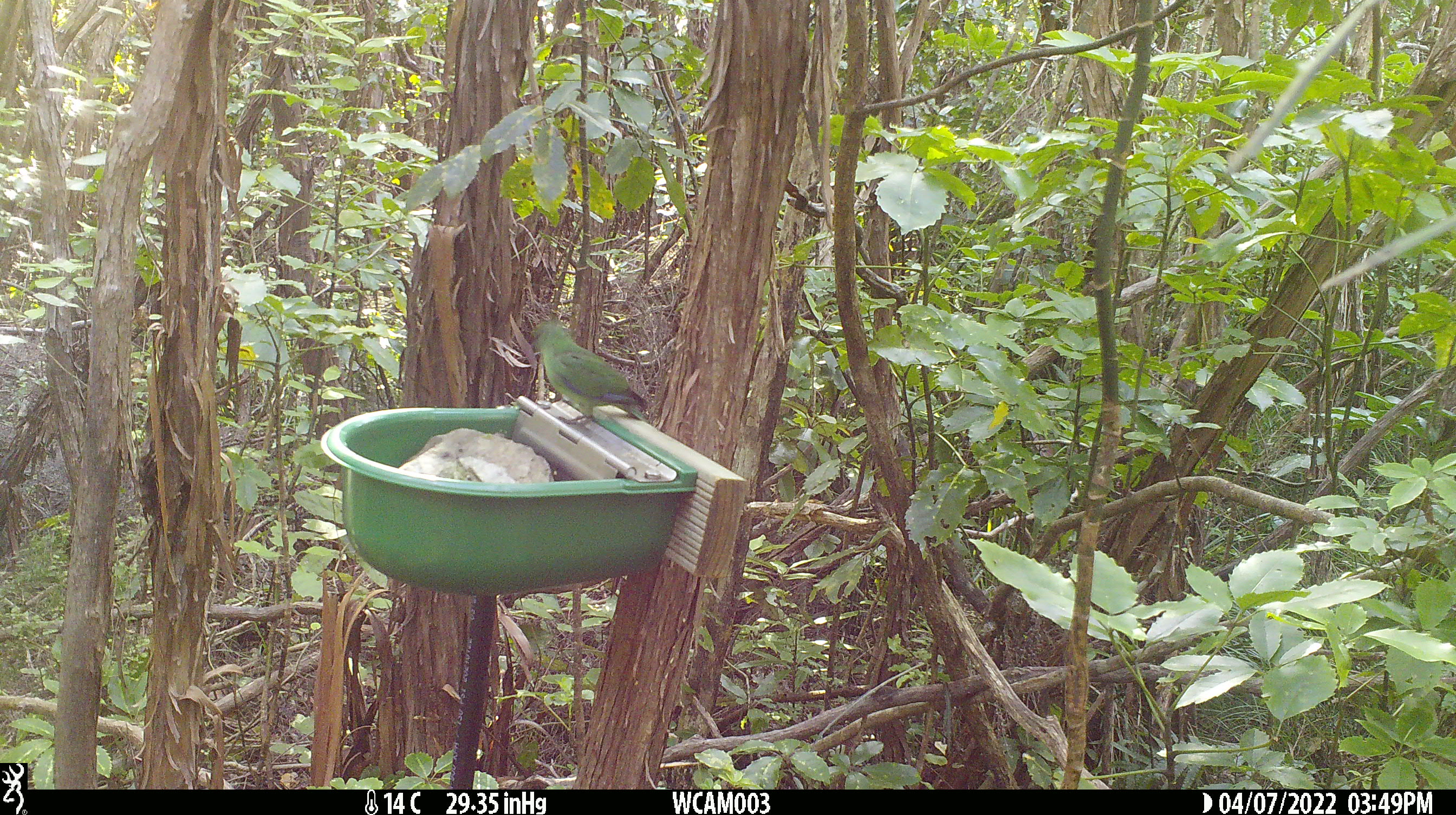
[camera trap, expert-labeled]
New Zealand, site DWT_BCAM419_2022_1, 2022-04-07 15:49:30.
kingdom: Animalia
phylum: Chordata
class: Aves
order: Psittaciformes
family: Psittaculidae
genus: Cyanoramphus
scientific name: Cyanoramphus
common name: parakeet